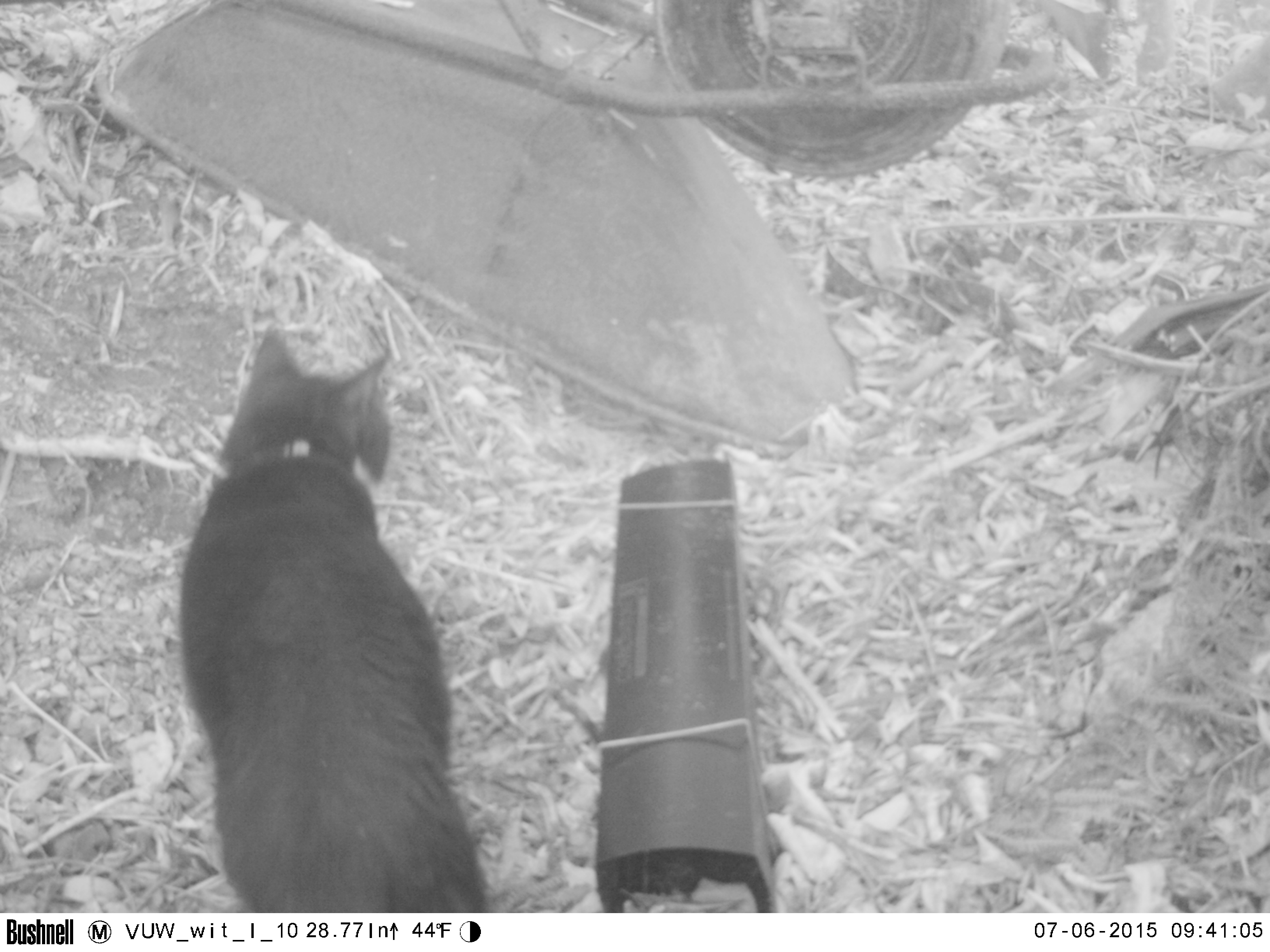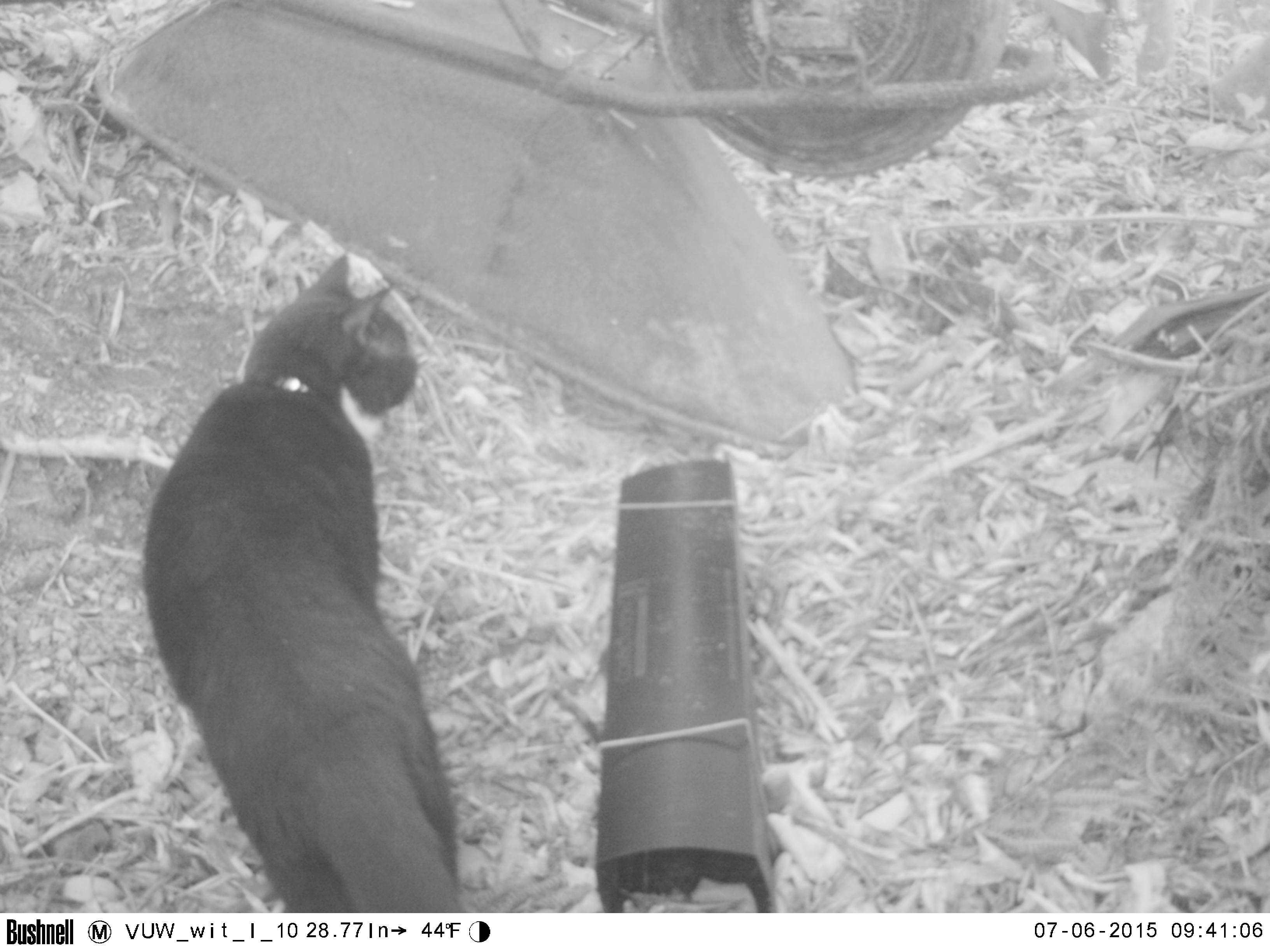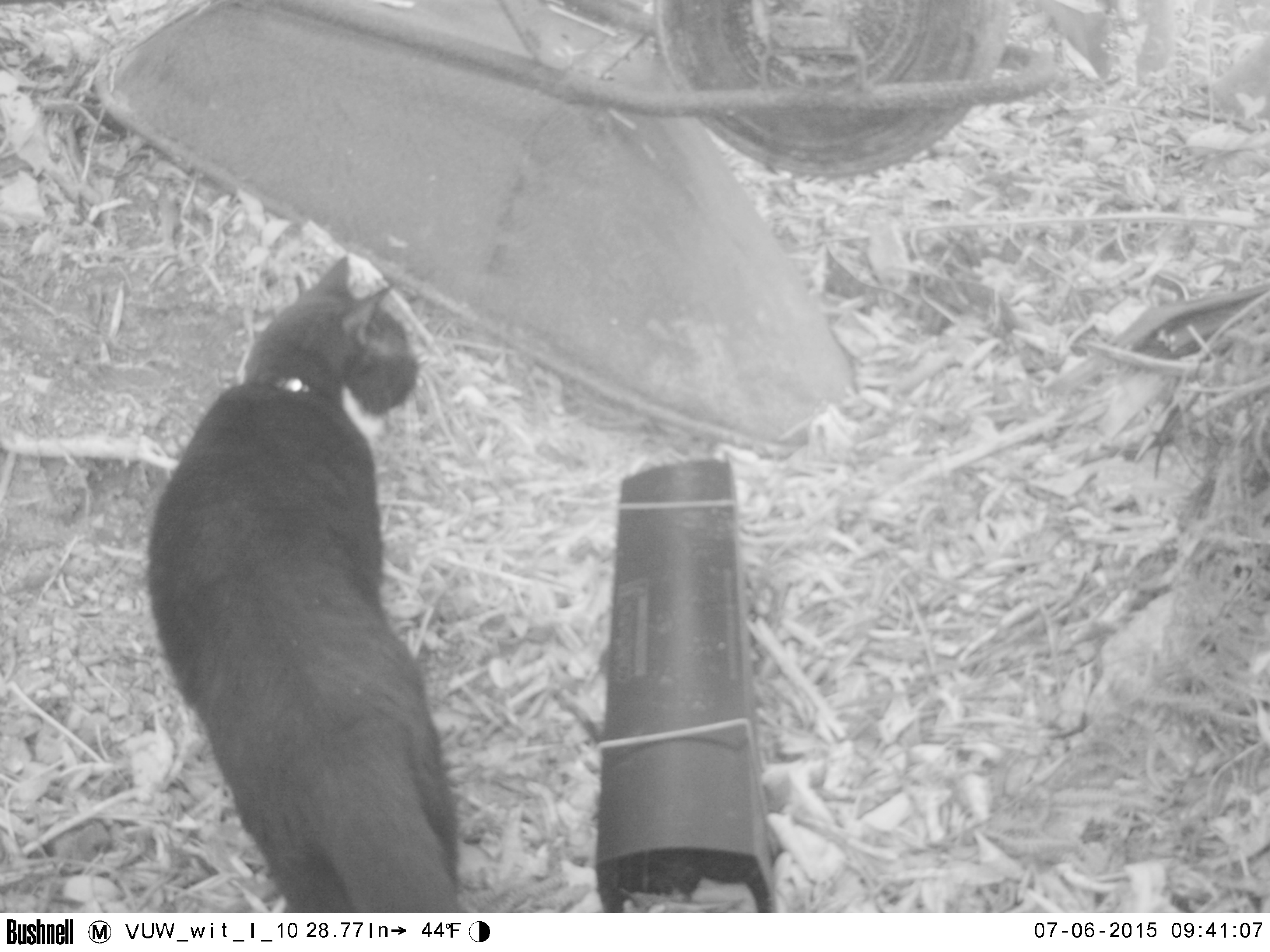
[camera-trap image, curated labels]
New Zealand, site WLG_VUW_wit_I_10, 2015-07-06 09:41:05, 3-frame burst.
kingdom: Animalia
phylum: Chordata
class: Mammalia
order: Carnivora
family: Felidae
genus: Felis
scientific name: Felis catus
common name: domestic cat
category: cat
Cat (domestic cat) (Felis catus).